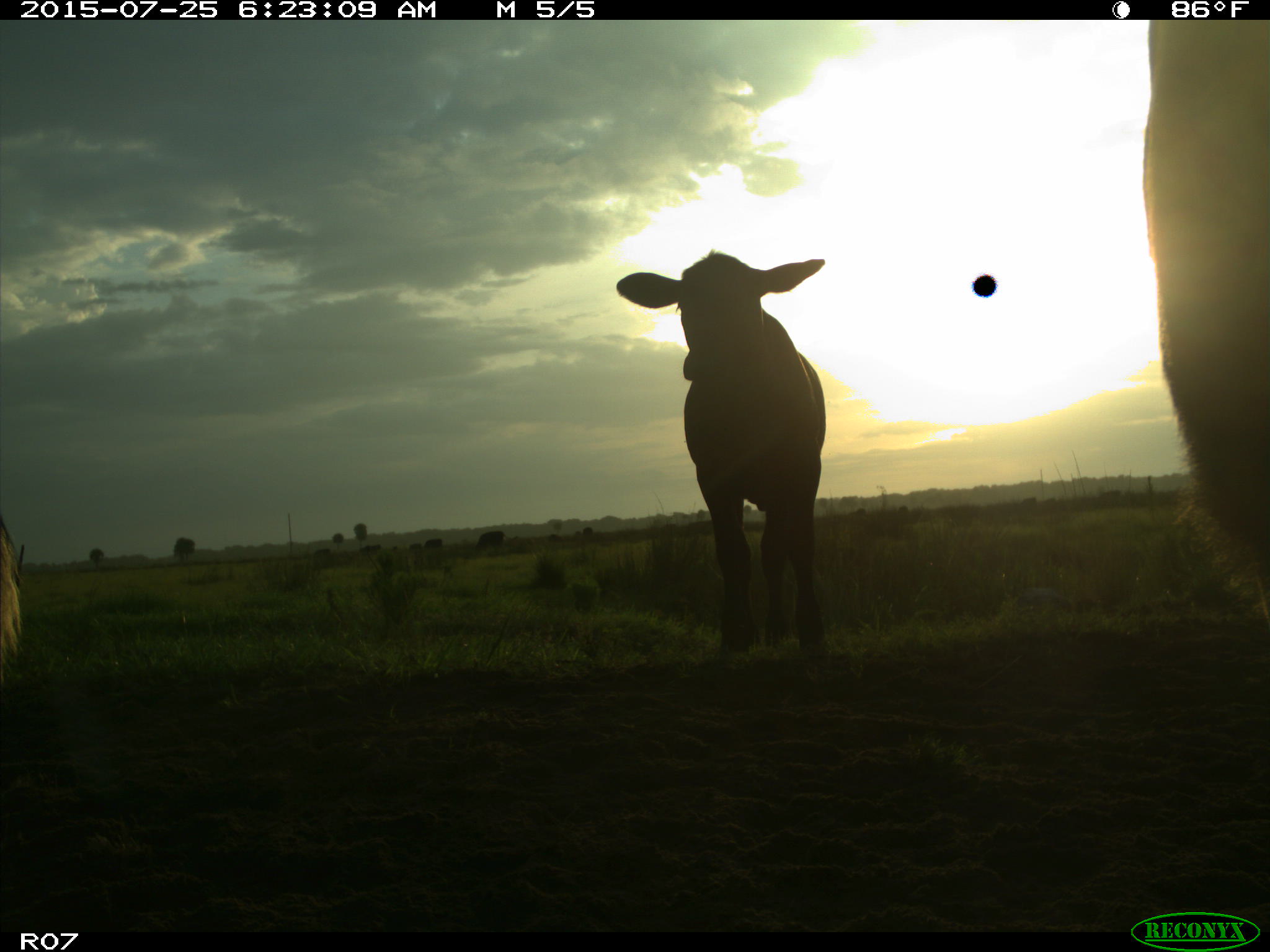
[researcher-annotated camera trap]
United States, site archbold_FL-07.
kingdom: Animalia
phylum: Chordata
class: Mammalia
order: Artiodactyla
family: Bovidae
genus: Bos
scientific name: Bos taurus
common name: domestic cow